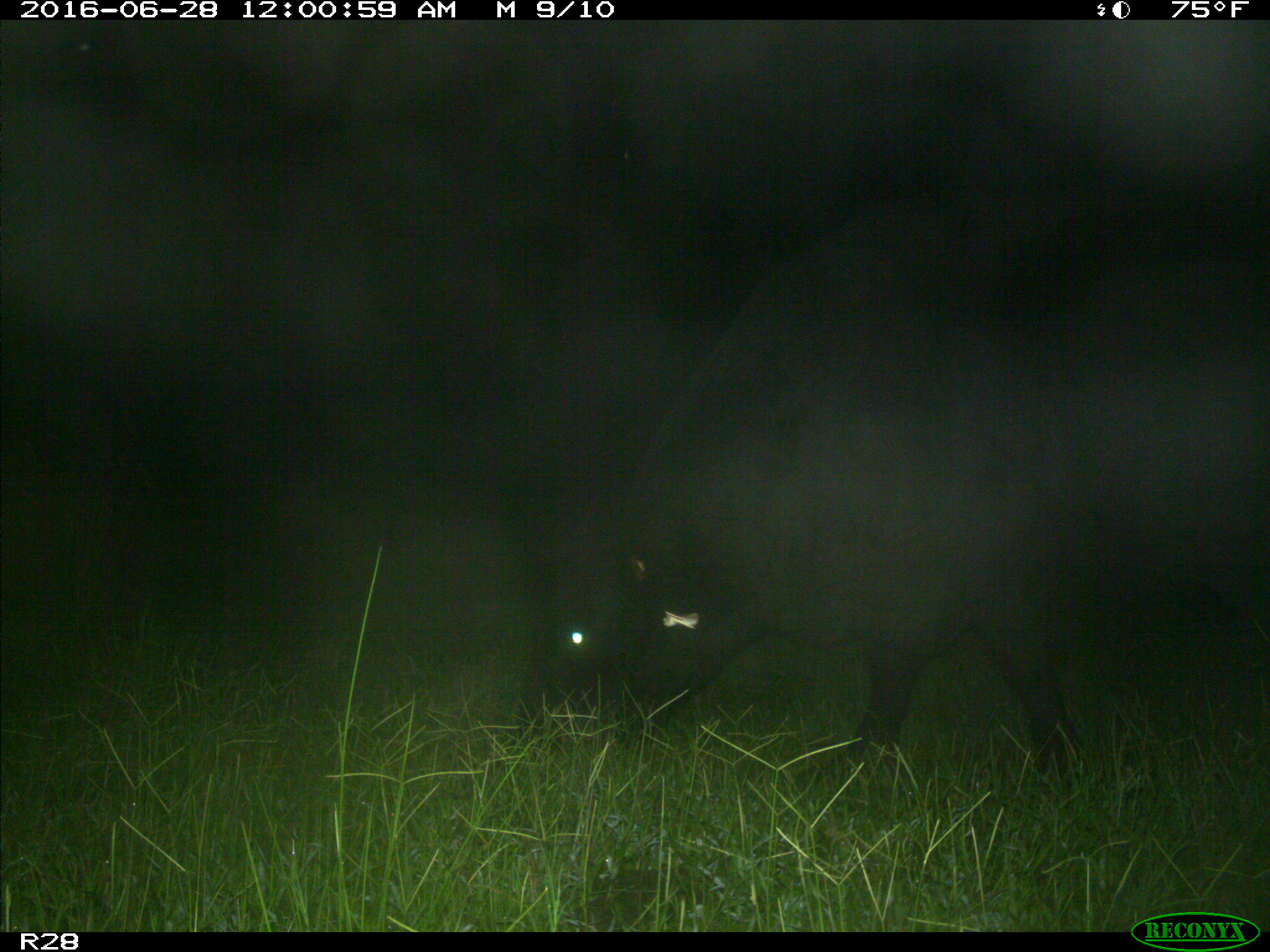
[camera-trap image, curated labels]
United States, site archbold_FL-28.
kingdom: Animalia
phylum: Chordata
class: Mammalia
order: Artiodactyla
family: Bovidae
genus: Bos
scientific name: Bos taurus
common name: domestic cow